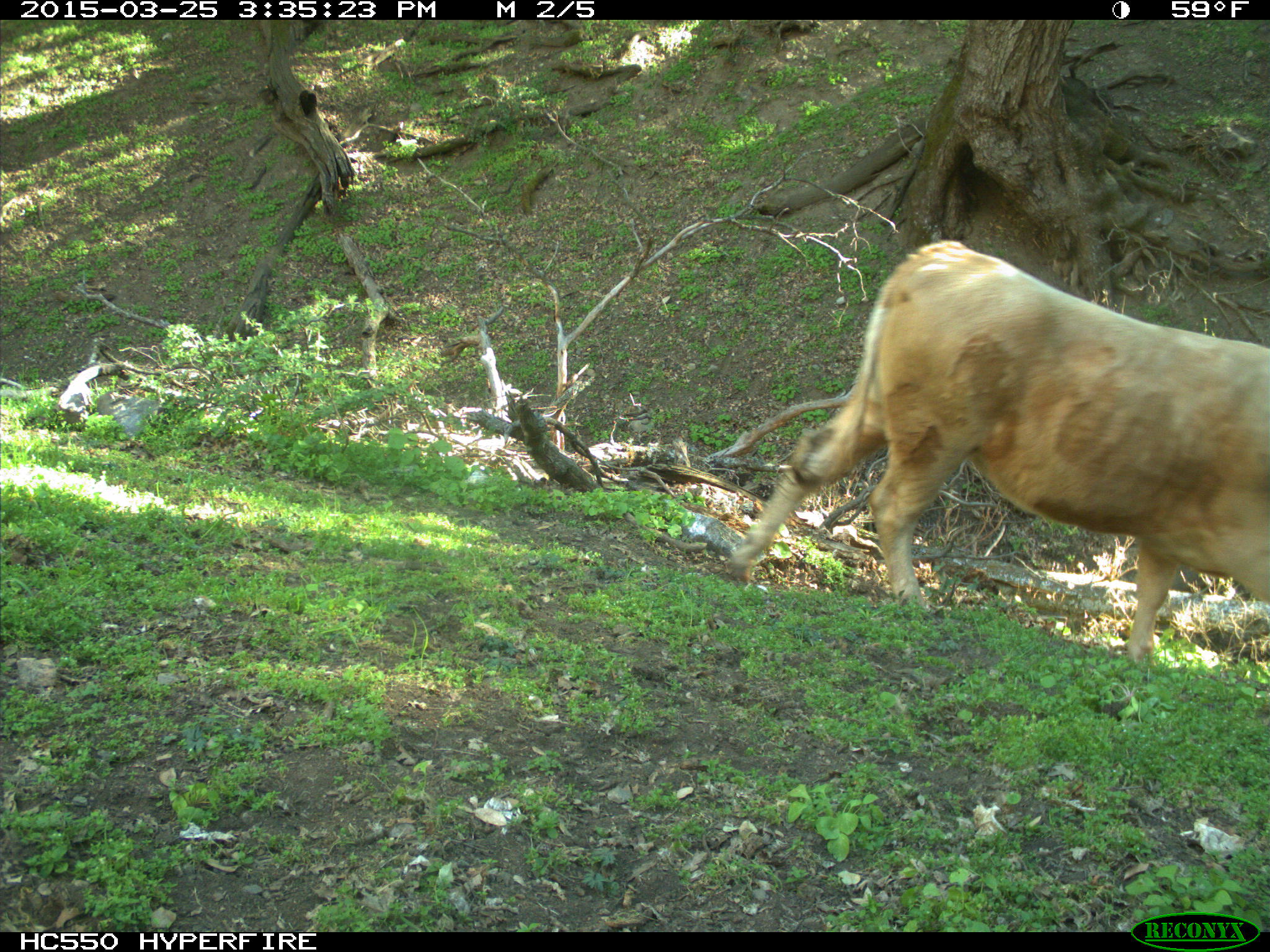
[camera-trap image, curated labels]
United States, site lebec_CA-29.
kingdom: Animalia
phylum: Chordata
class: Mammalia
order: Artiodactyla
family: Bovidae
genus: Bos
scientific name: Bos taurus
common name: domestic cow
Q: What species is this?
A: Bos taurus (domestic cow).